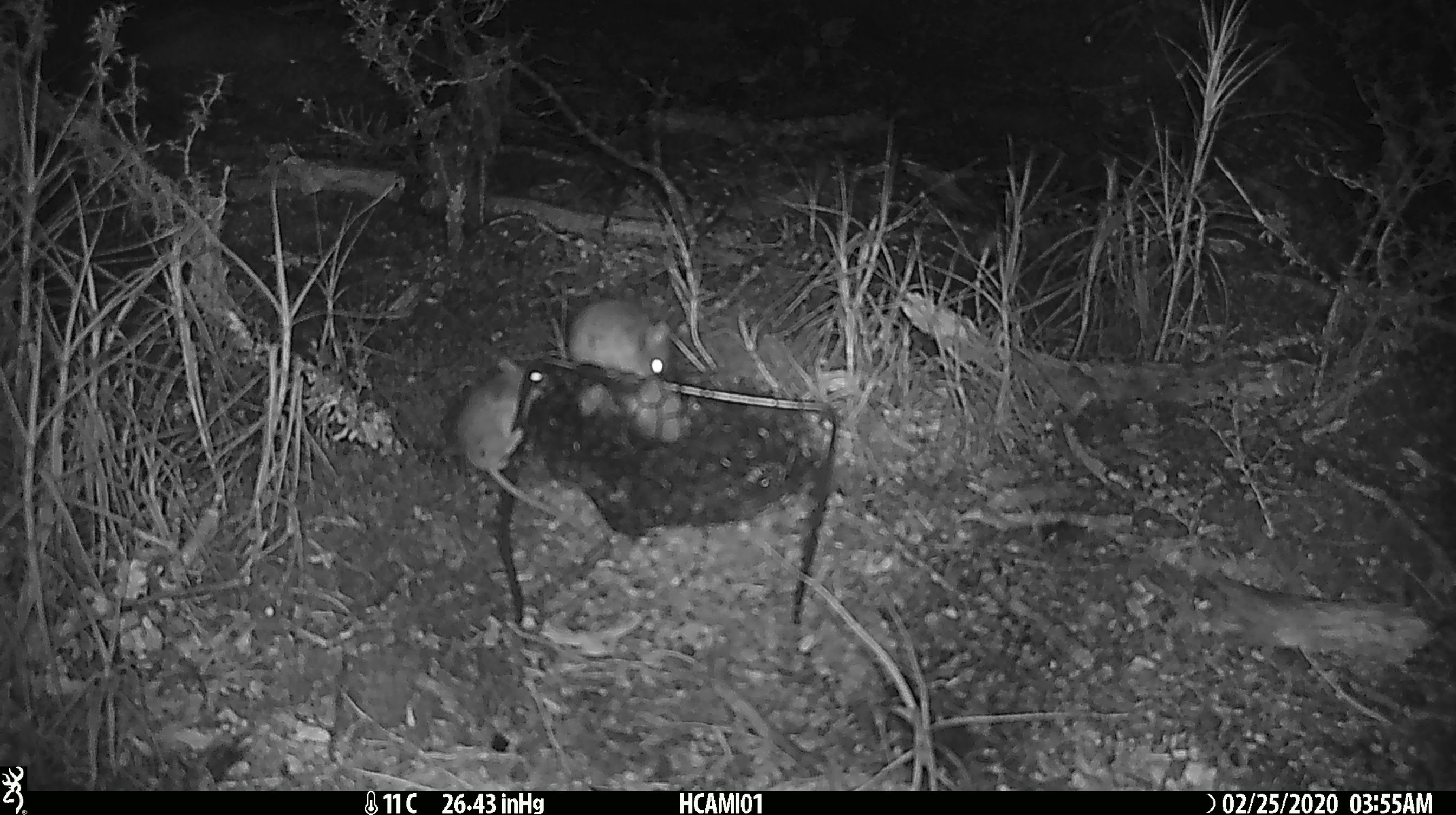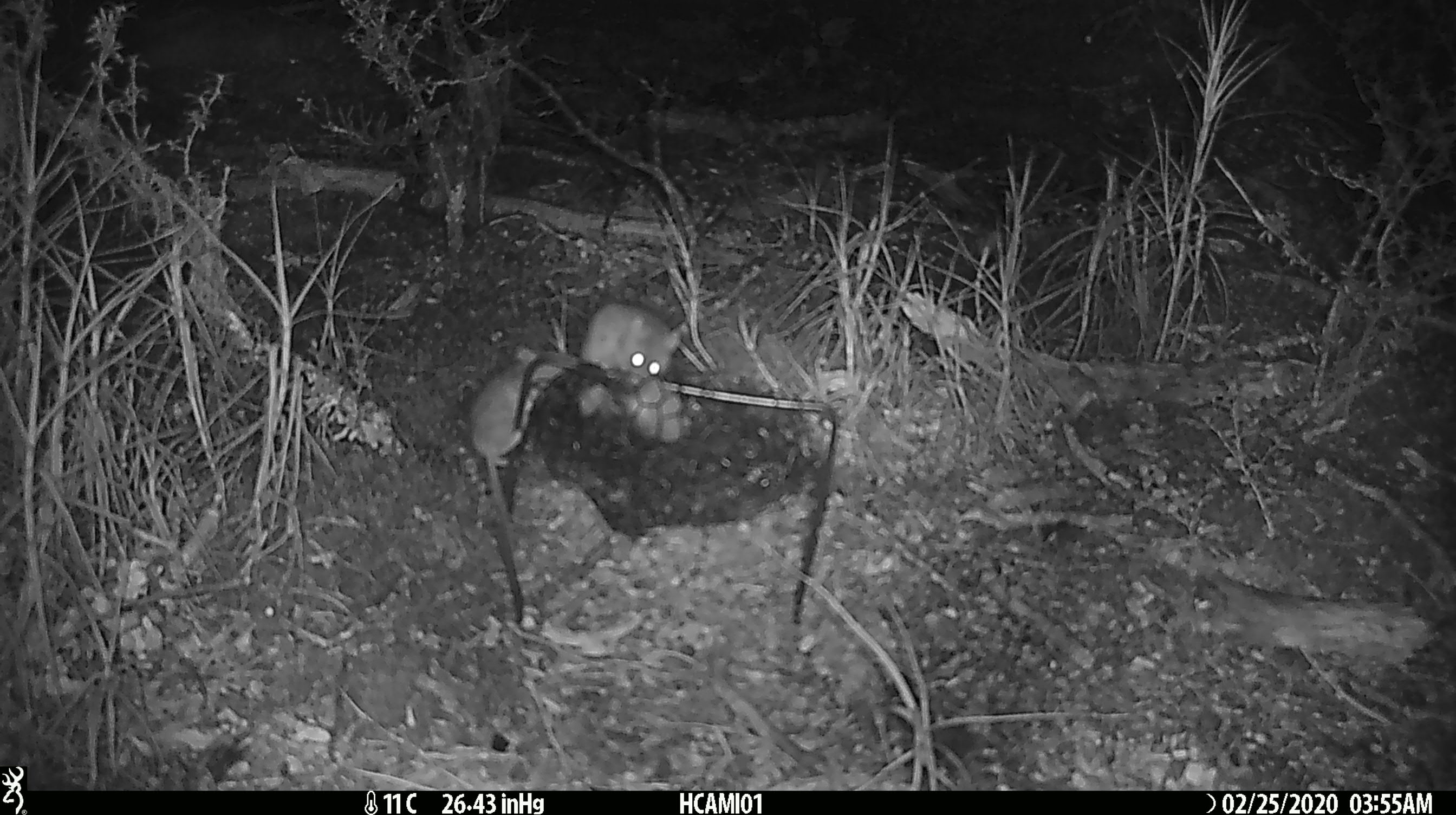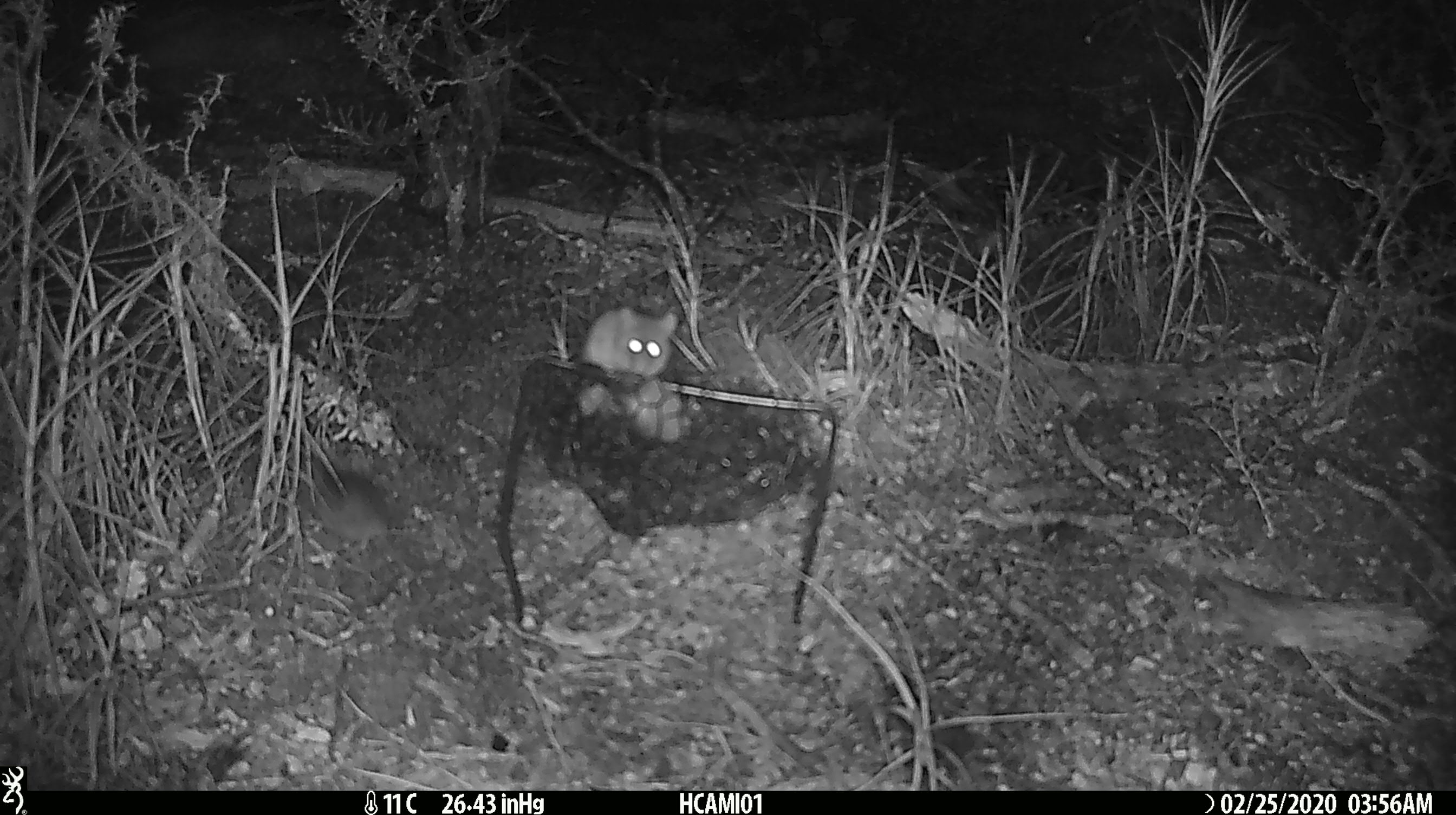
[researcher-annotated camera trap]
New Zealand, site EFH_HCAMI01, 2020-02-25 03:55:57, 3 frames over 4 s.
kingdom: Animalia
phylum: Chordata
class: Mammalia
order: Rodentia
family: Muridae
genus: Mus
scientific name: Mus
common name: mouse